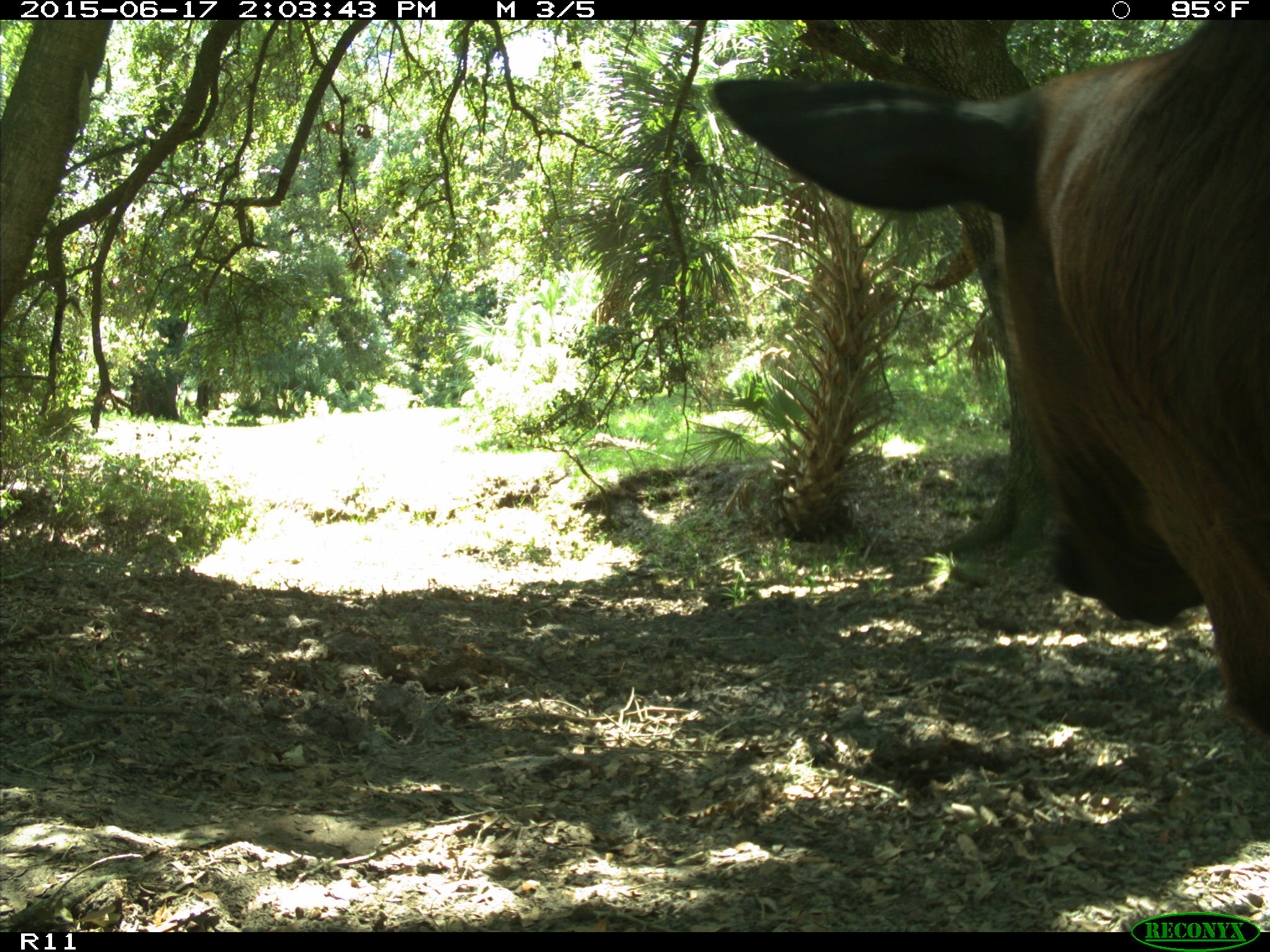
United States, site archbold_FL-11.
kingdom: Animalia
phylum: Chordata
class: Mammalia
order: Artiodactyla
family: Bovidae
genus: Bos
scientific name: Bos taurus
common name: domestic cow